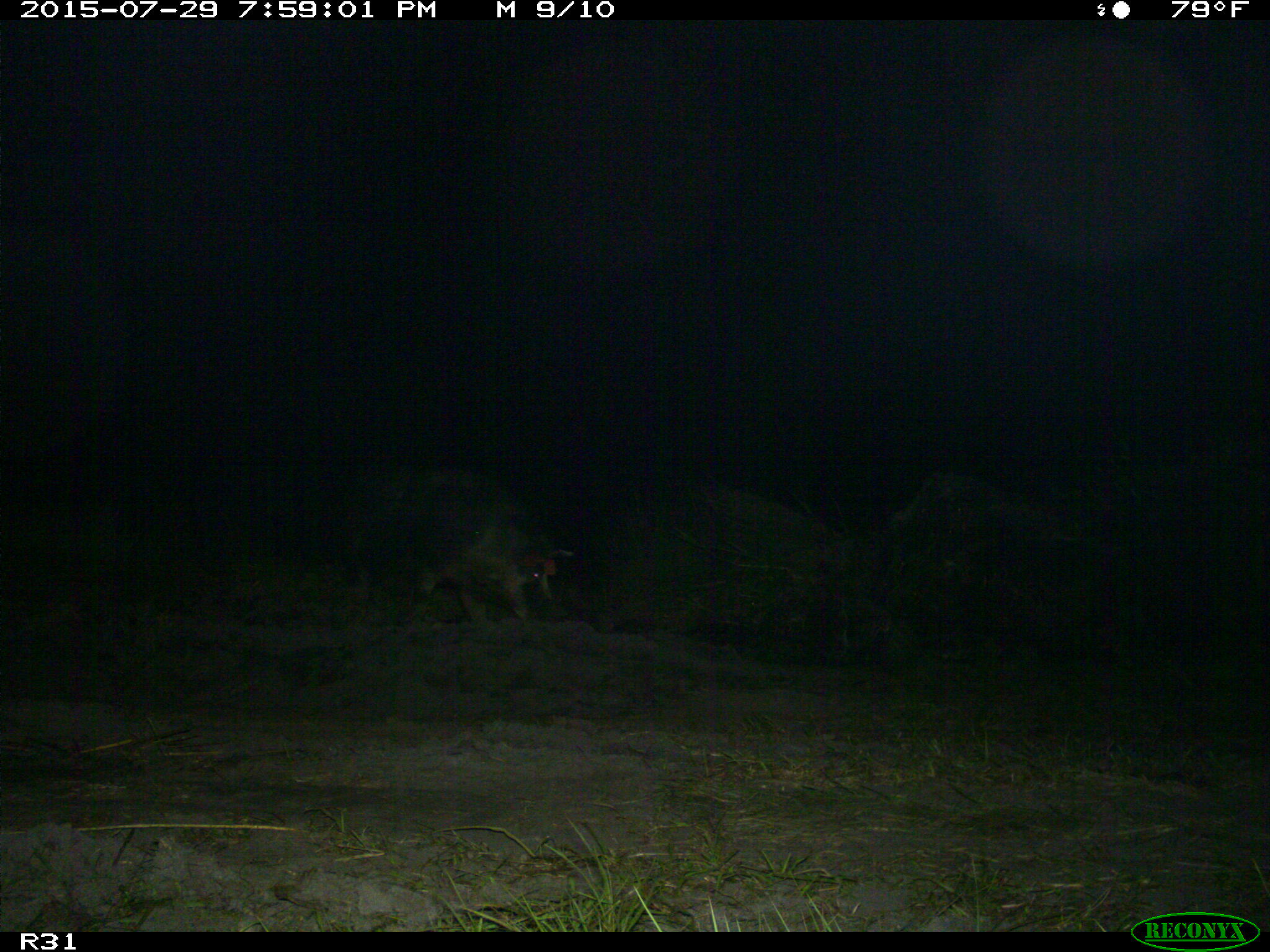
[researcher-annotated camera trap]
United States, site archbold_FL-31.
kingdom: Animalia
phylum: Chordata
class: Mammalia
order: Artiodactyla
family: Suidae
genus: Sus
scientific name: Sus scrofa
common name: wild boar